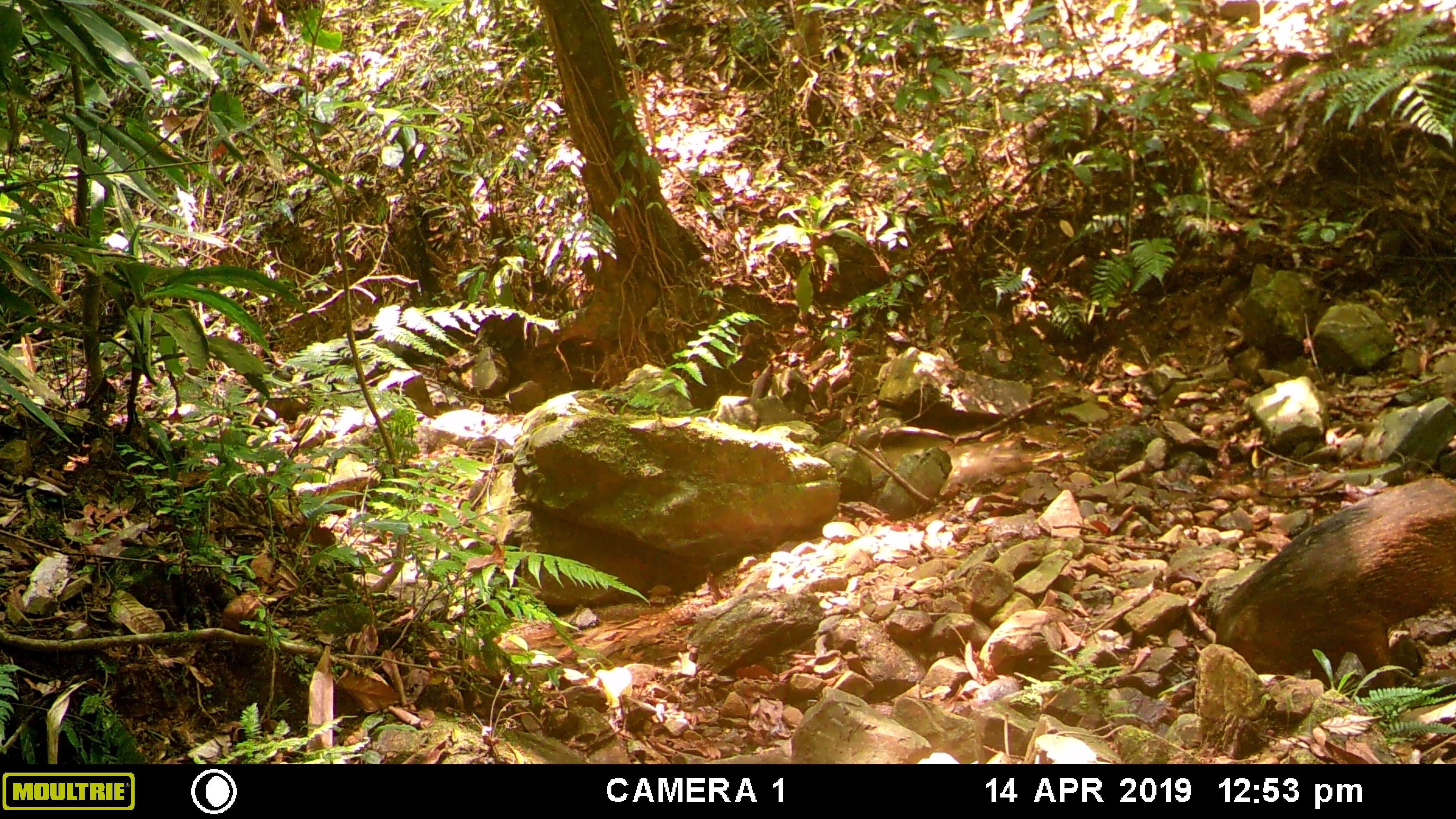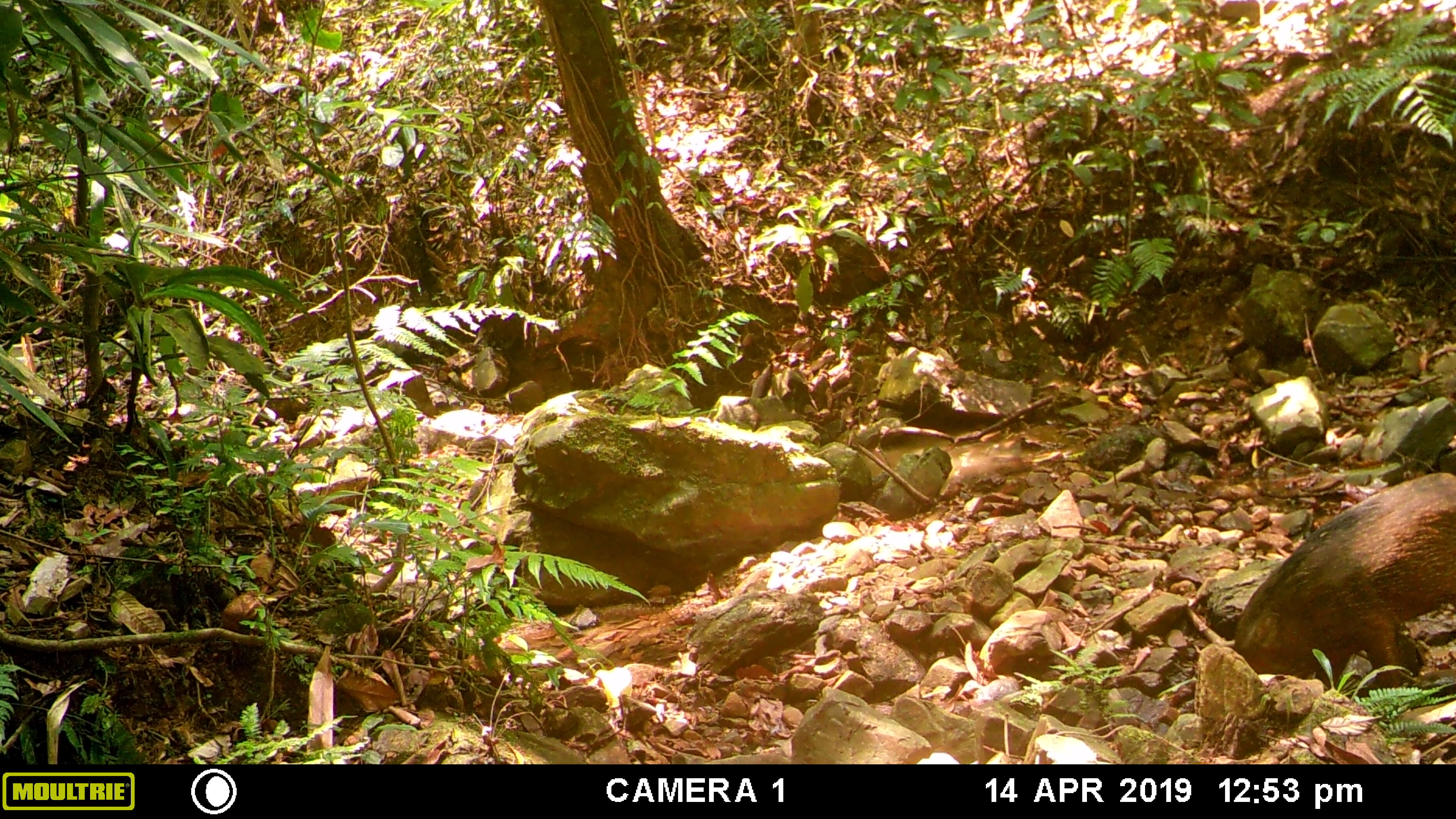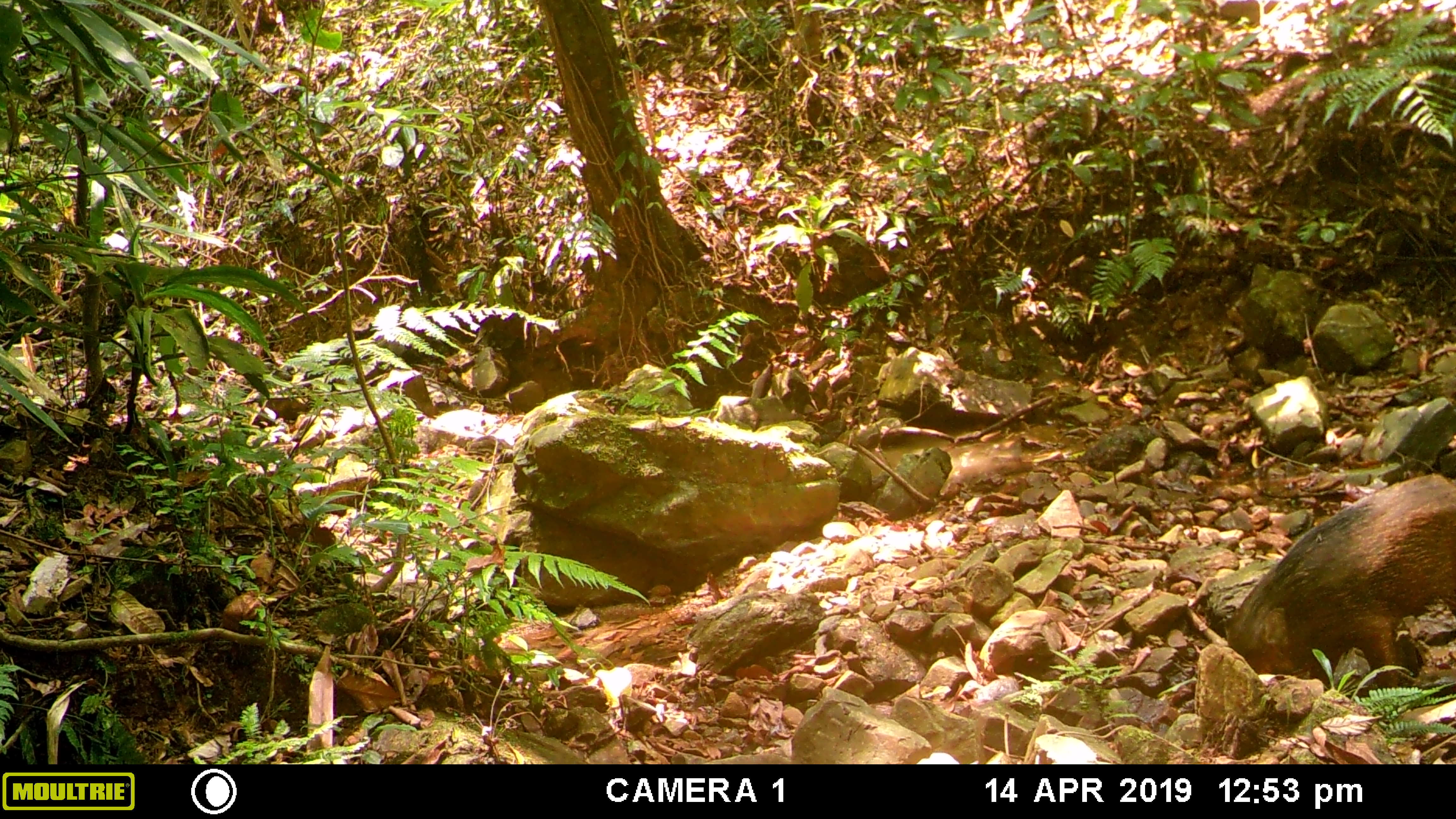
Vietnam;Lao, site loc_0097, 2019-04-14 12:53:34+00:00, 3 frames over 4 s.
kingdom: Animalia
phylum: Chordata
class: Mammalia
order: Artiodactyla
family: Suidae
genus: Sus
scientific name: Sus scrofa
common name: eurasian wild pig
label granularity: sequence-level